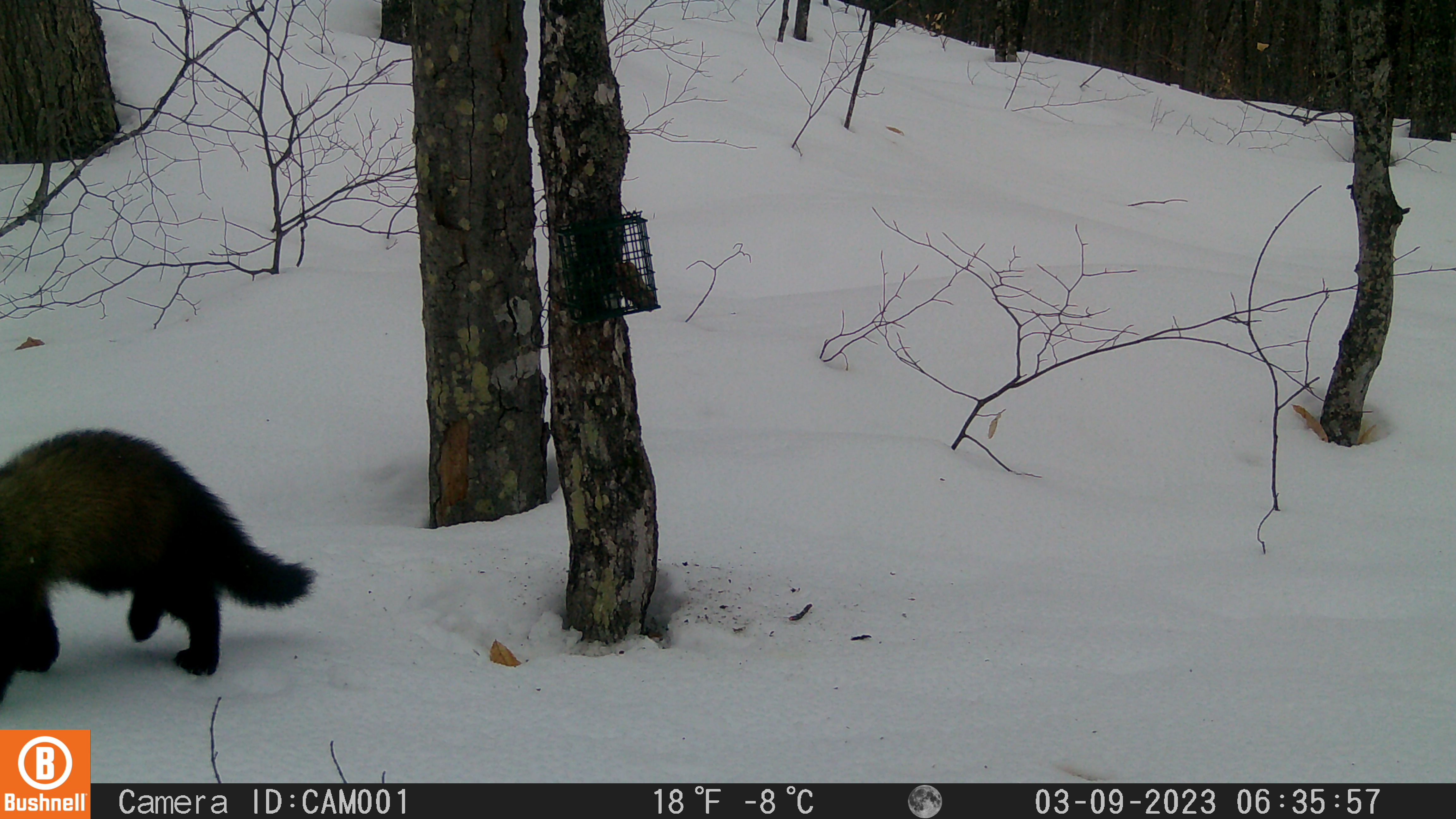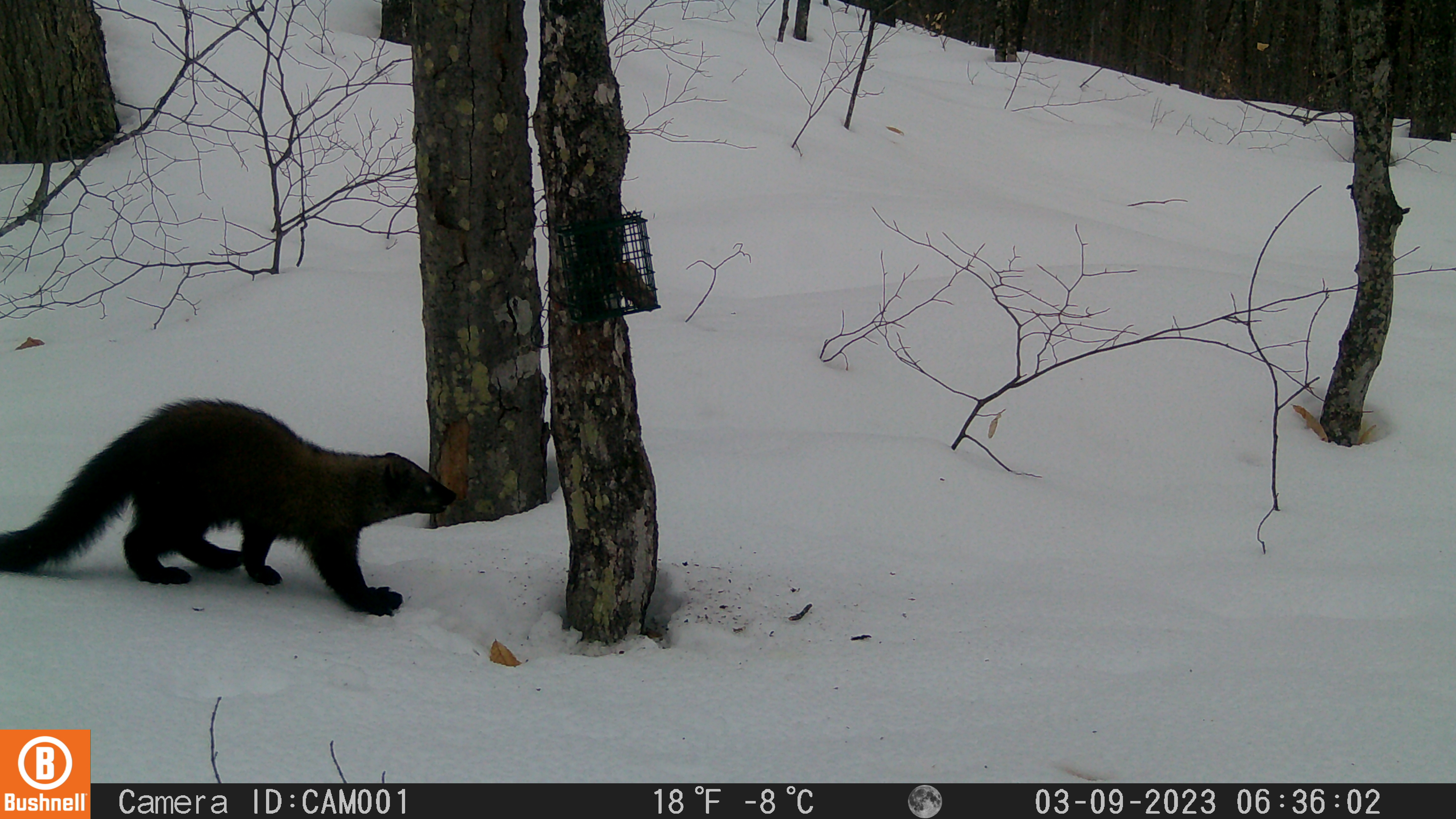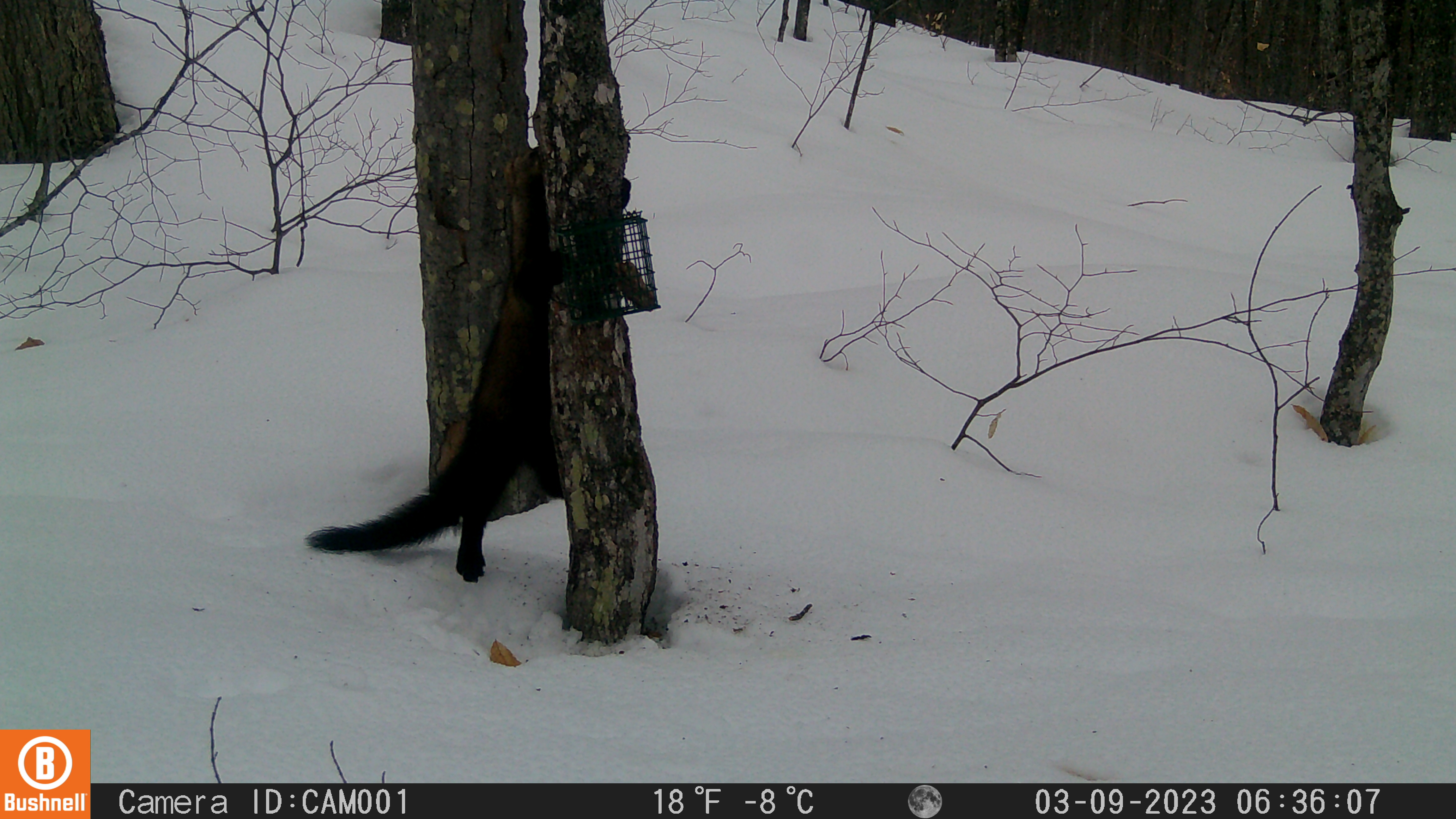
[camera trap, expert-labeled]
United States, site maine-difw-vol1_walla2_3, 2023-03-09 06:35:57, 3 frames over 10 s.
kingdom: Animalia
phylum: Chordata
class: Mammalia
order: Carnivora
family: Mustelidae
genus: Pekania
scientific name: Pekania pennanti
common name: fisher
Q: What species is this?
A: Fisher (Pekania pennanti).